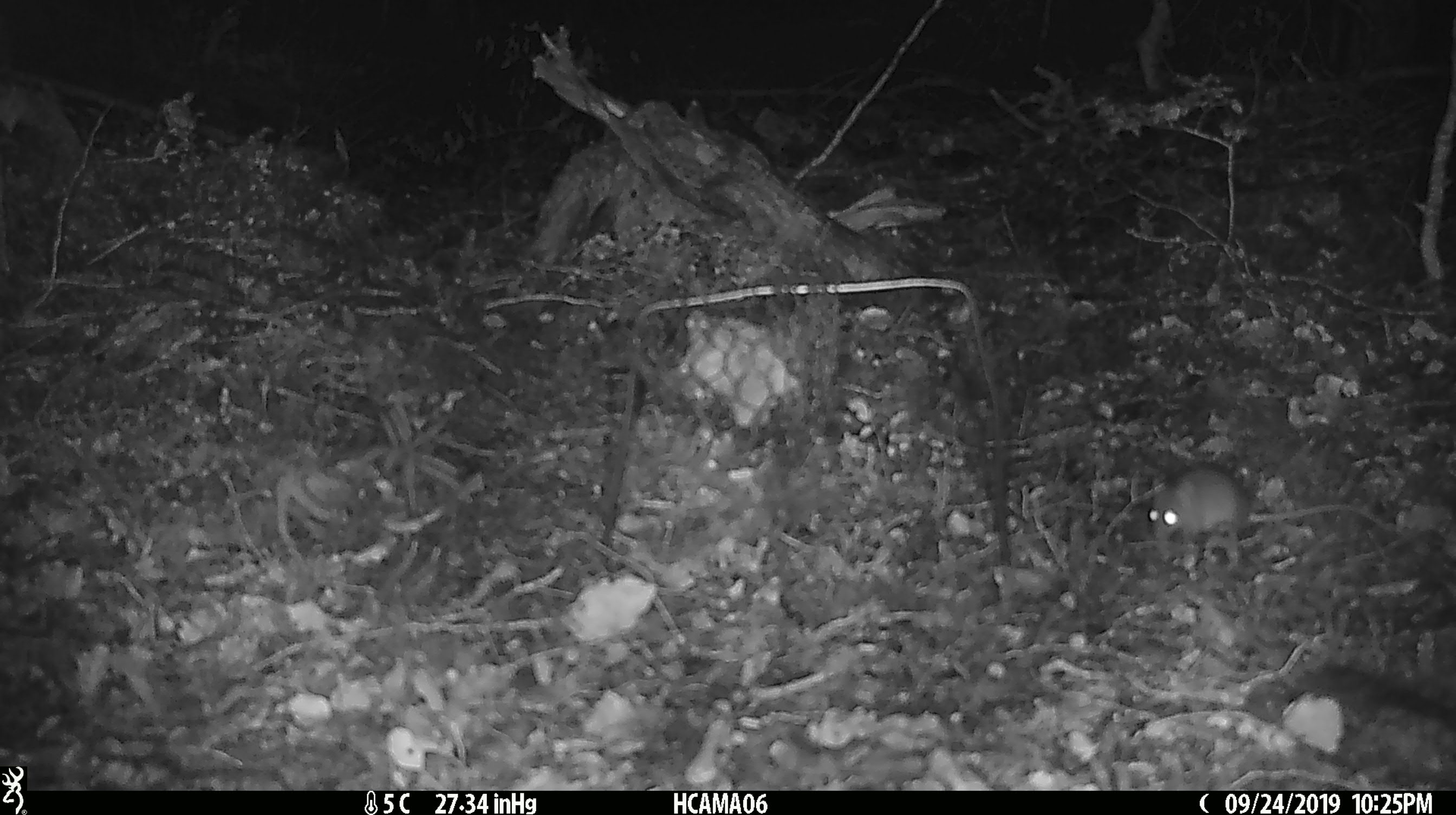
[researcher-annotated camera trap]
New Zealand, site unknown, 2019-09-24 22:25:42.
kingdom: Animalia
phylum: Chordata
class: Mammalia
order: Rodentia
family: Muridae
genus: Mus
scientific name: Mus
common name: mouse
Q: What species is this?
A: Mouse (Mus).